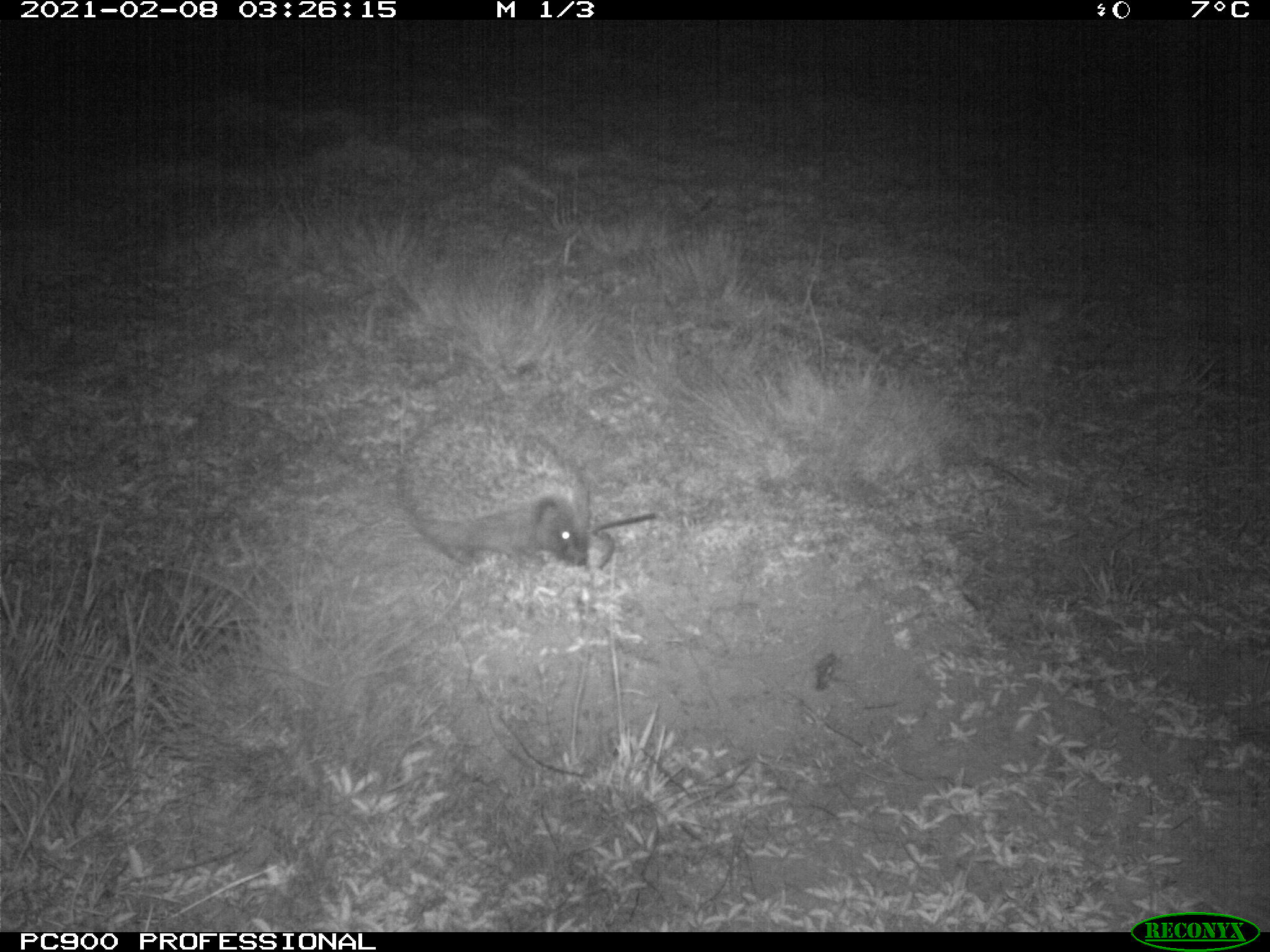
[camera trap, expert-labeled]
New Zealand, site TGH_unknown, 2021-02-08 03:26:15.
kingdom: Animalia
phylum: Chordata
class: Mammalia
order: Eulipotyphla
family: Erinaceidae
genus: Erinaceus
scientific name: Erinaceus europaeus europaeus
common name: european hedgehog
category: hedgehog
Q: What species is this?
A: Hedgehog (european hedgehog) (Erinaceus europaeus europaeus).